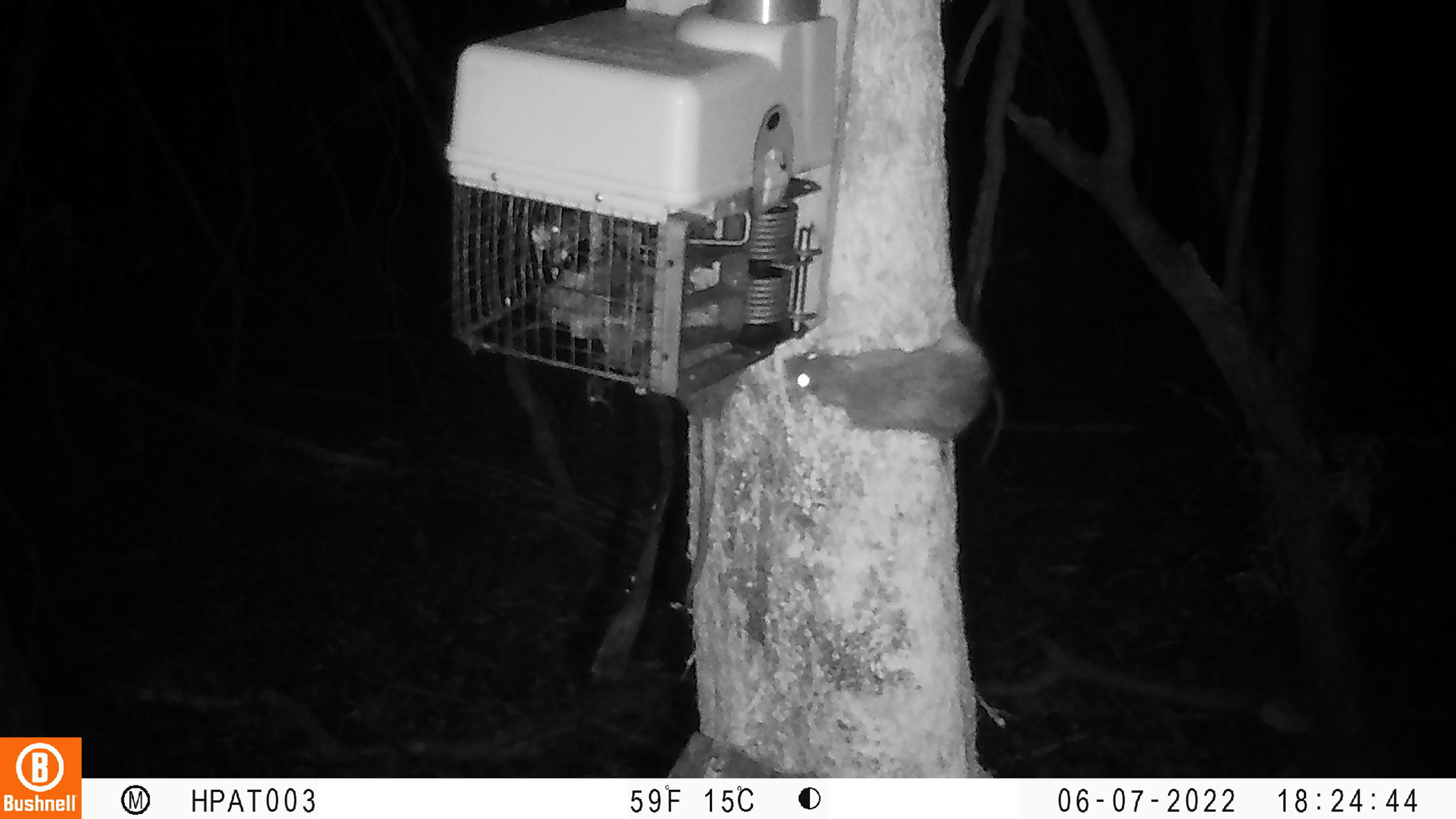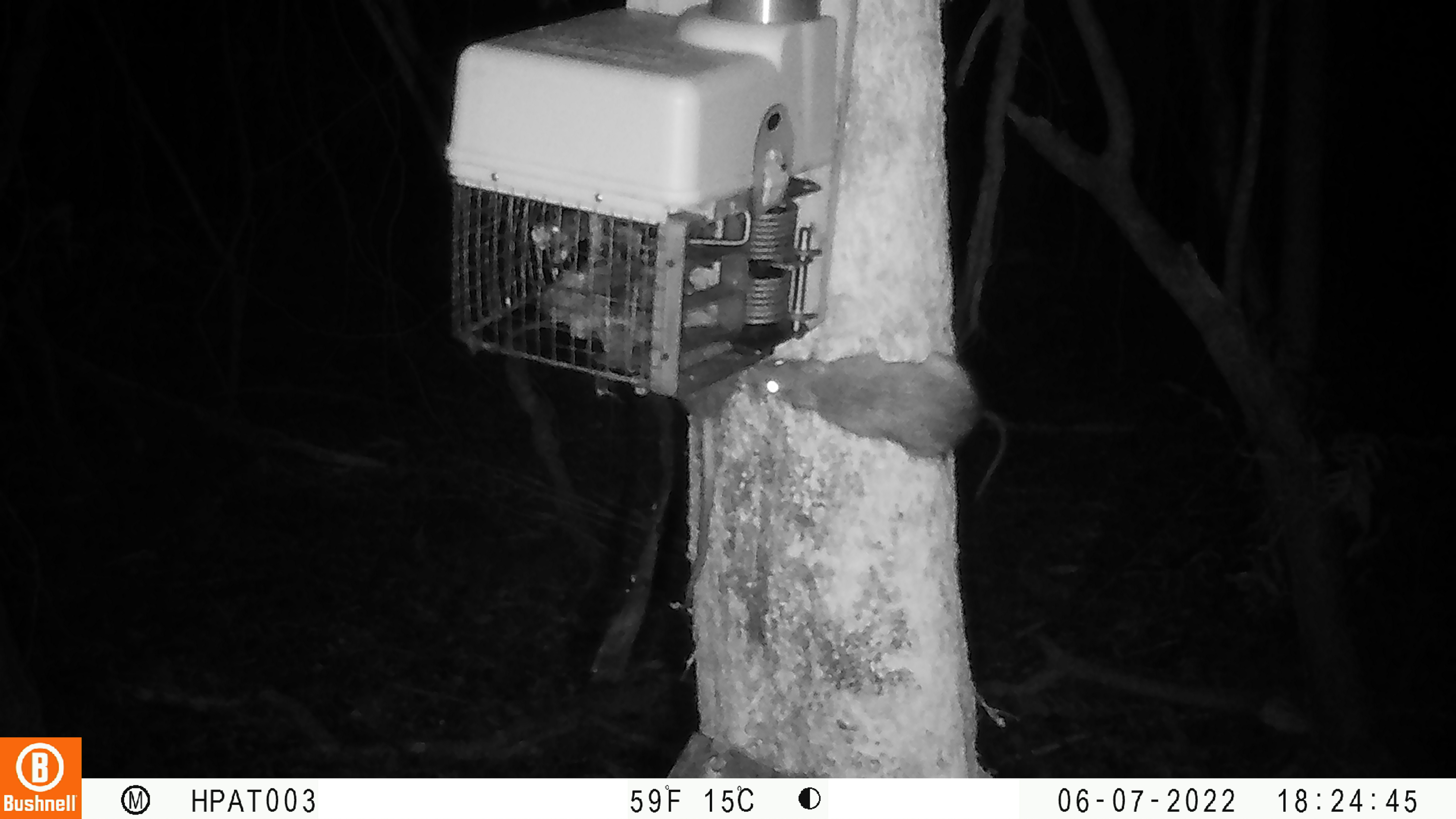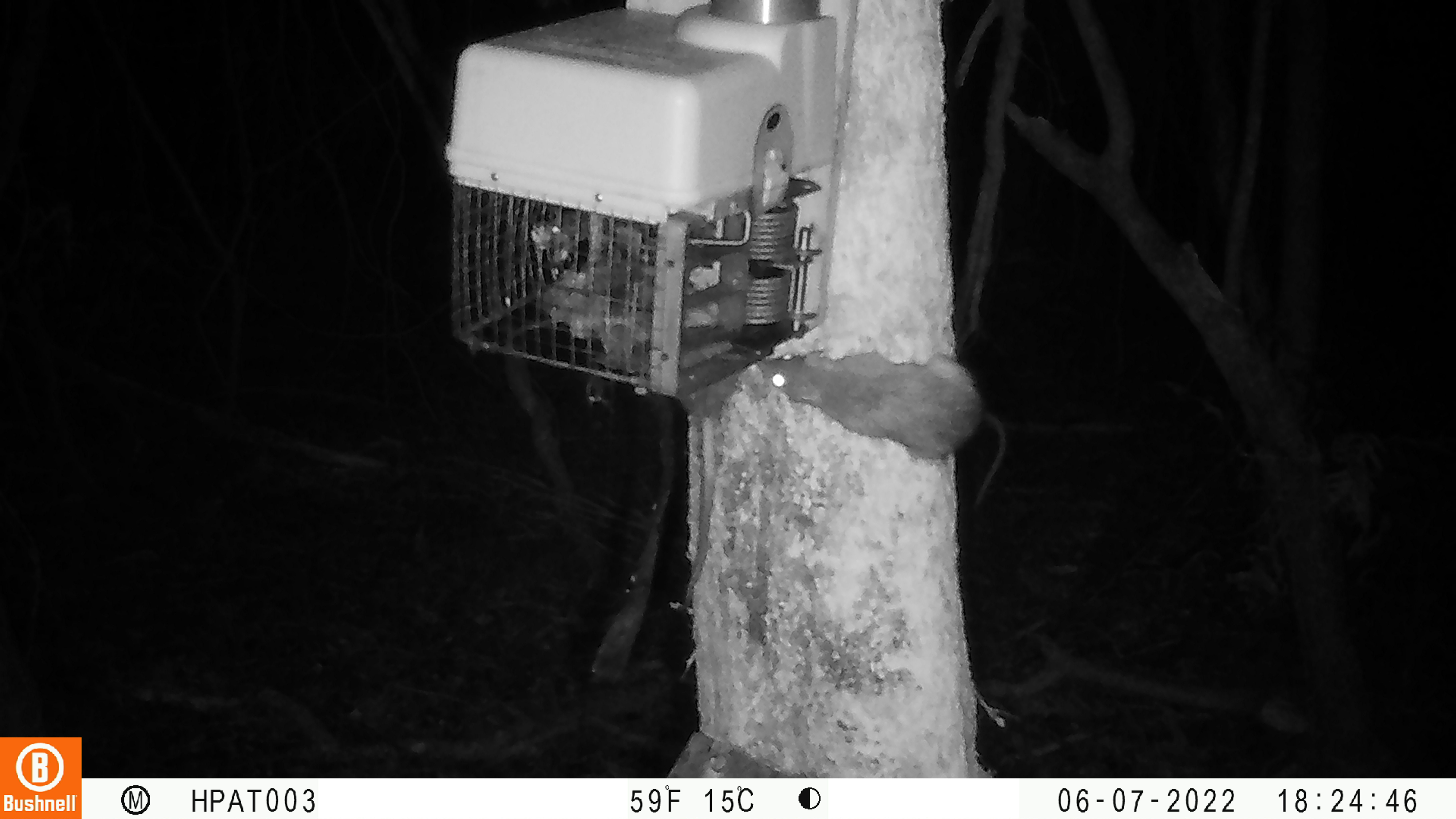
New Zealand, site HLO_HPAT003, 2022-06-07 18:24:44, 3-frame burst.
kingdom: Animalia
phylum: Chordata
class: Mammalia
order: Rodentia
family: Muridae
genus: Rattus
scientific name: Rattus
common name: rat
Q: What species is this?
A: Rat (Rattus).